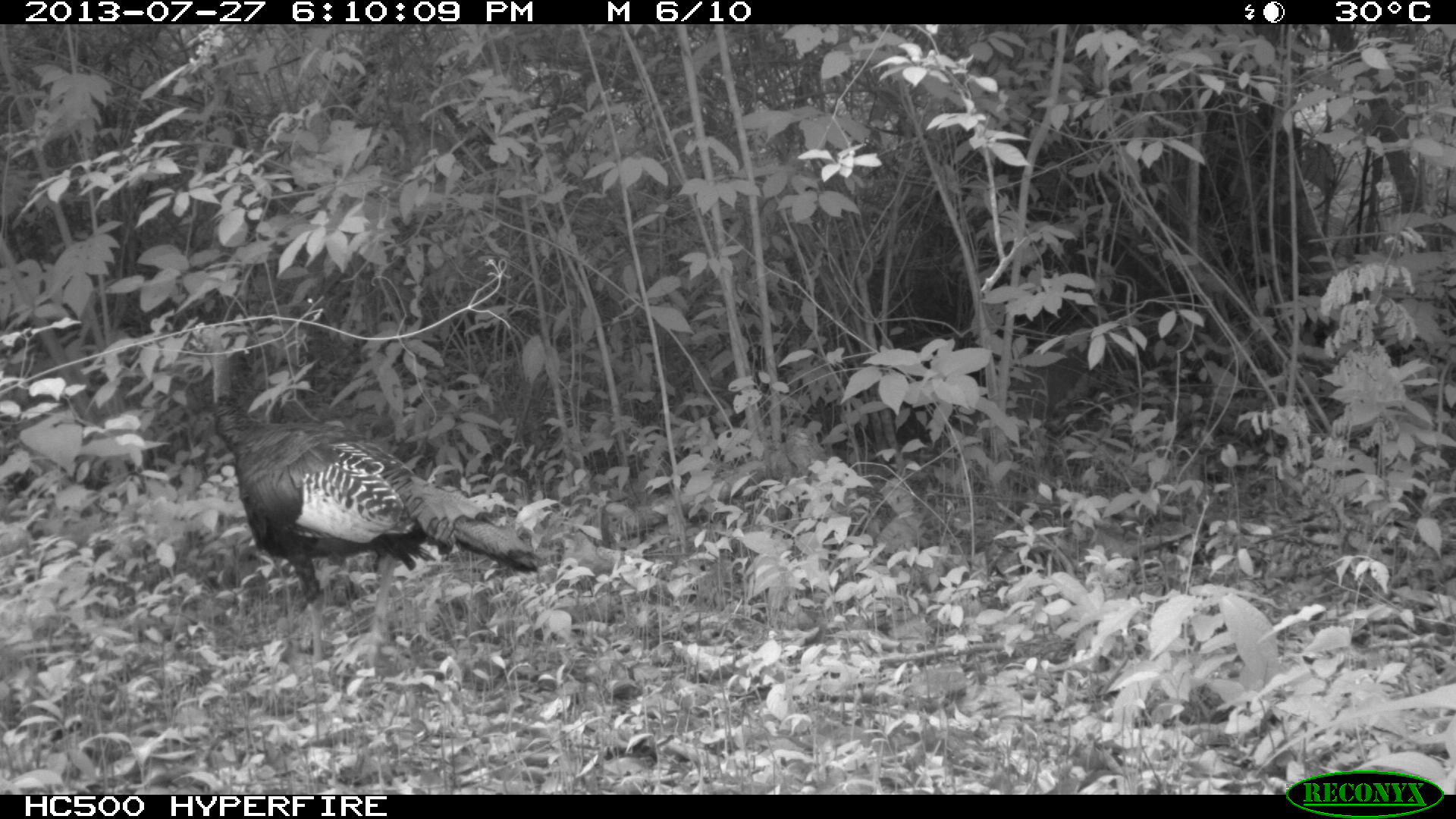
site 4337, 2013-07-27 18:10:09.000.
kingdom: Animalia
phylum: Chordata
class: Aves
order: Galliformes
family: Phasianidae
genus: Meleagris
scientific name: Meleagris ocellata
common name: ocellated turkey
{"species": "Meleagris ocellata (ocellated turkey)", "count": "1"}